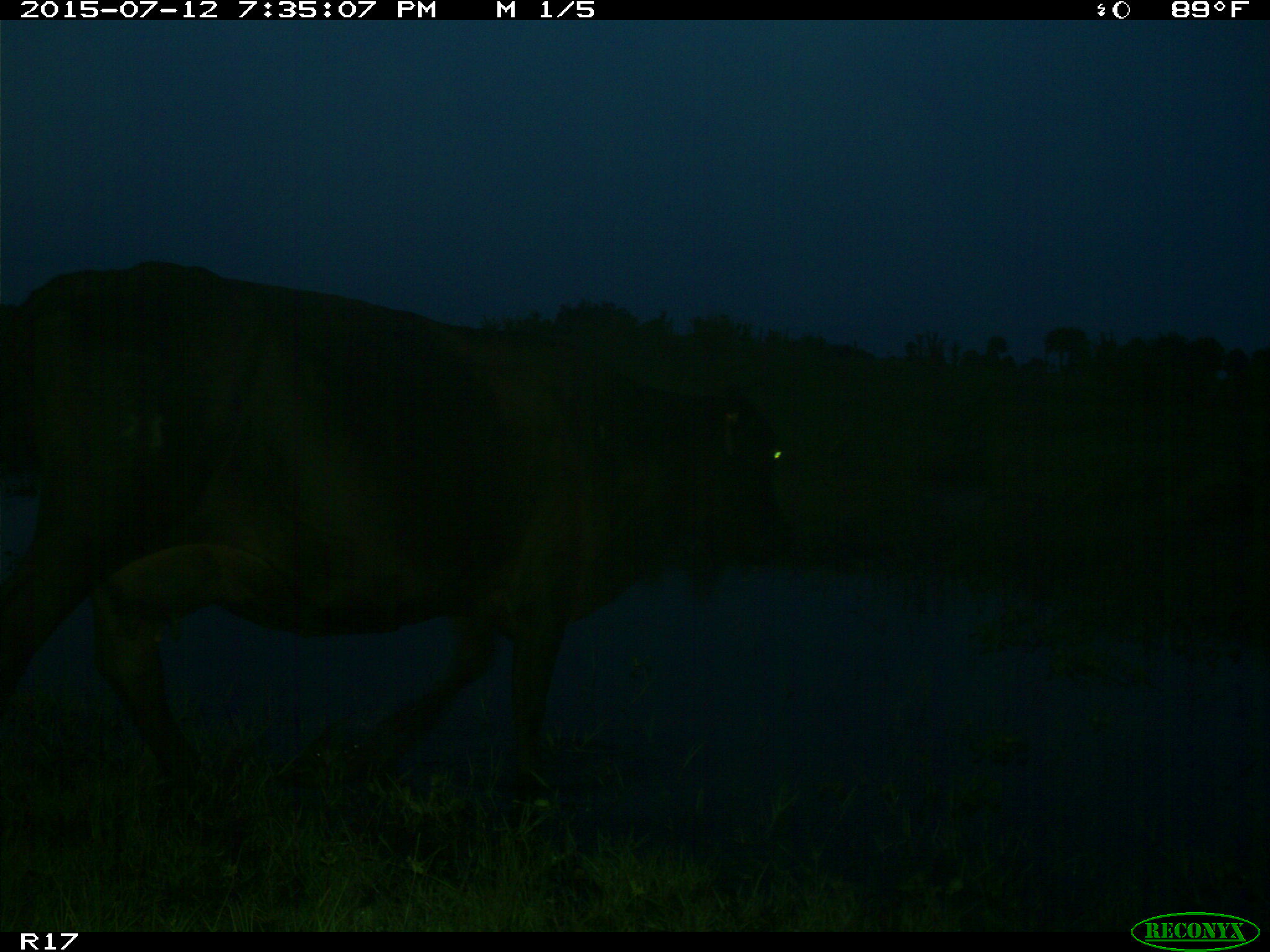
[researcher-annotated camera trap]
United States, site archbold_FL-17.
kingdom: Animalia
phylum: Chordata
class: Mammalia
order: Artiodactyla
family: Bovidae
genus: Bos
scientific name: Bos taurus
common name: domestic cow